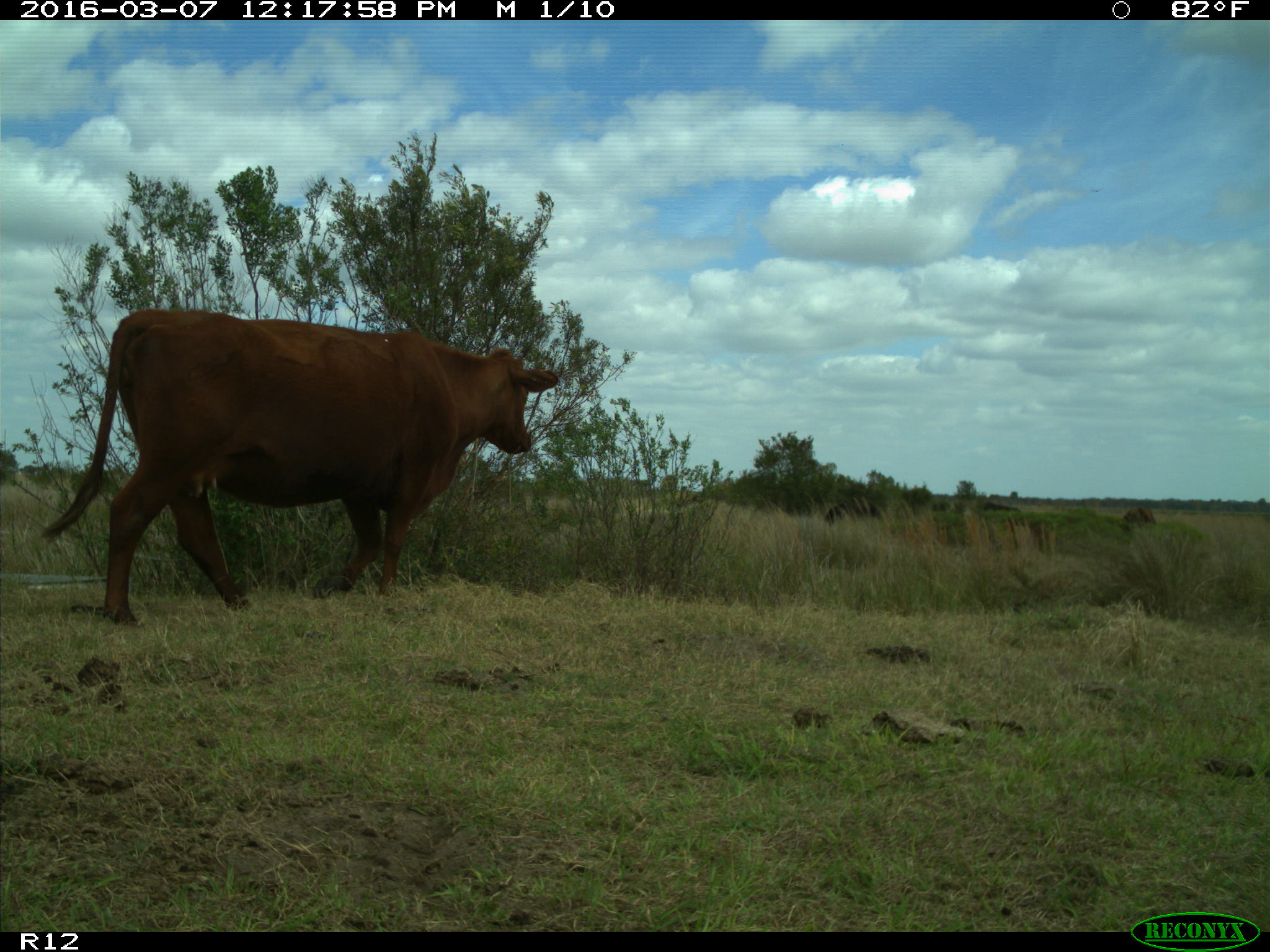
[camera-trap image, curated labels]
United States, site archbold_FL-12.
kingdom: Animalia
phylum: Chordata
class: Mammalia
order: Artiodactyla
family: Bovidae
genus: Bos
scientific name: Bos taurus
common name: domestic cow